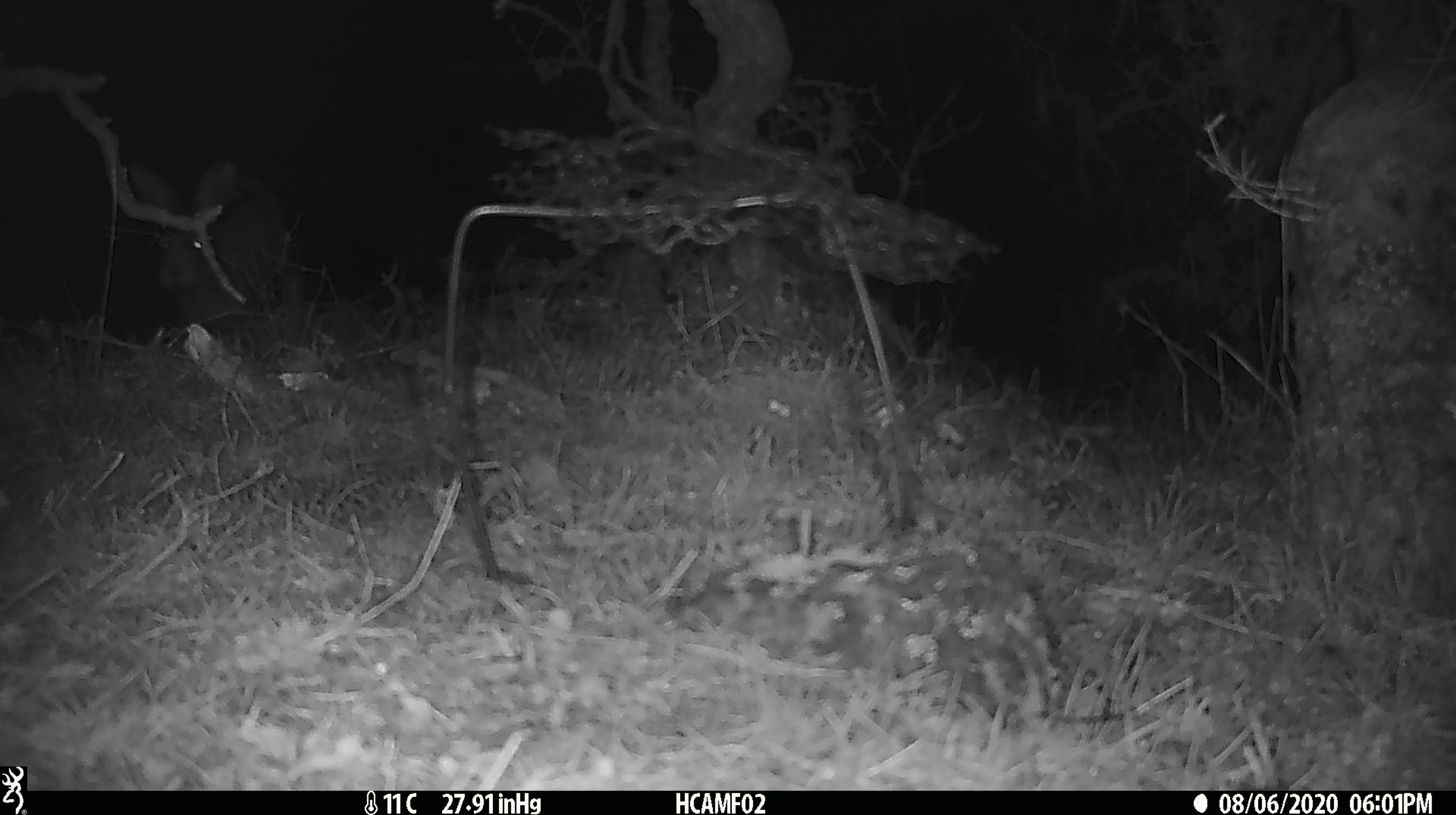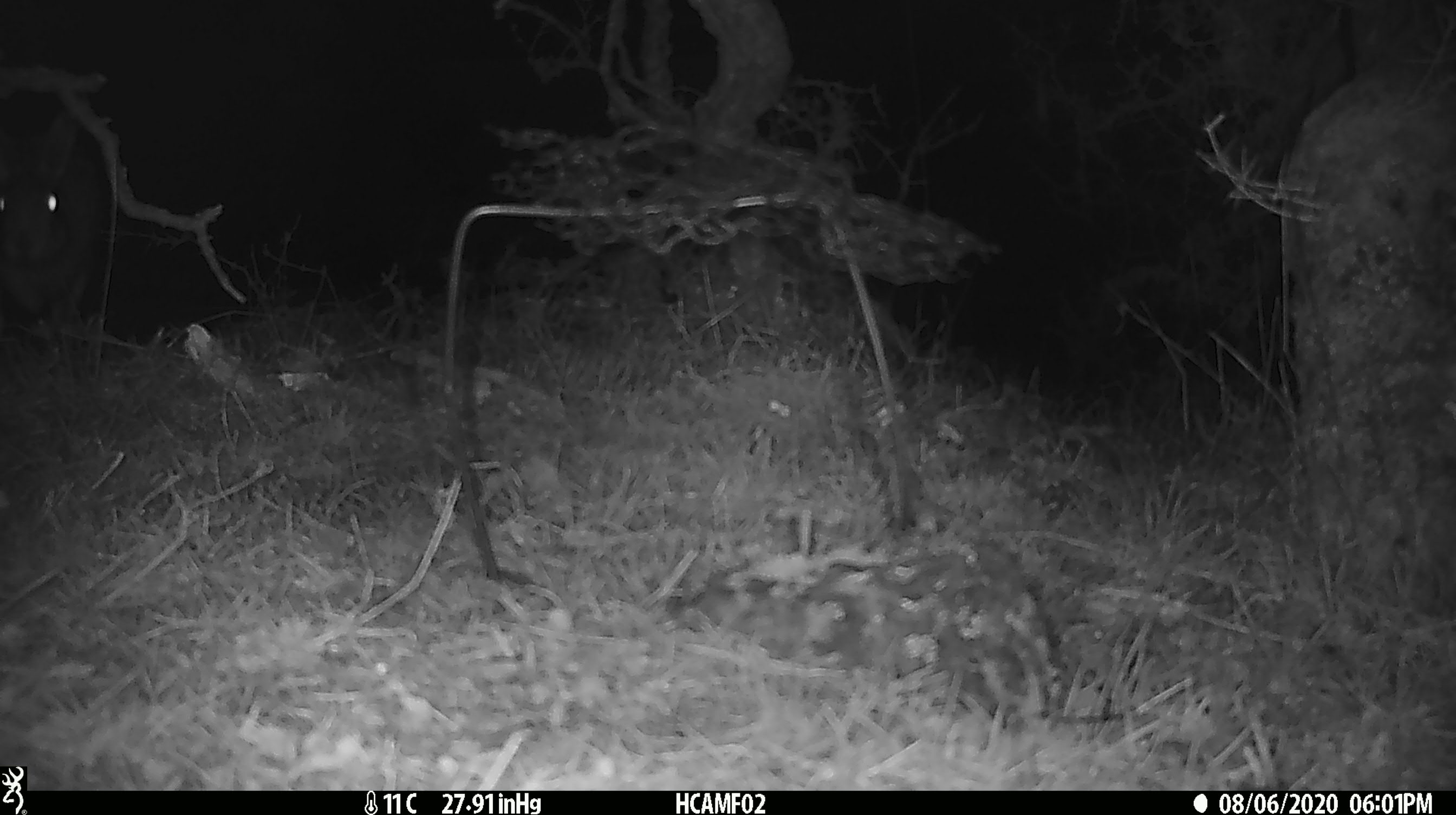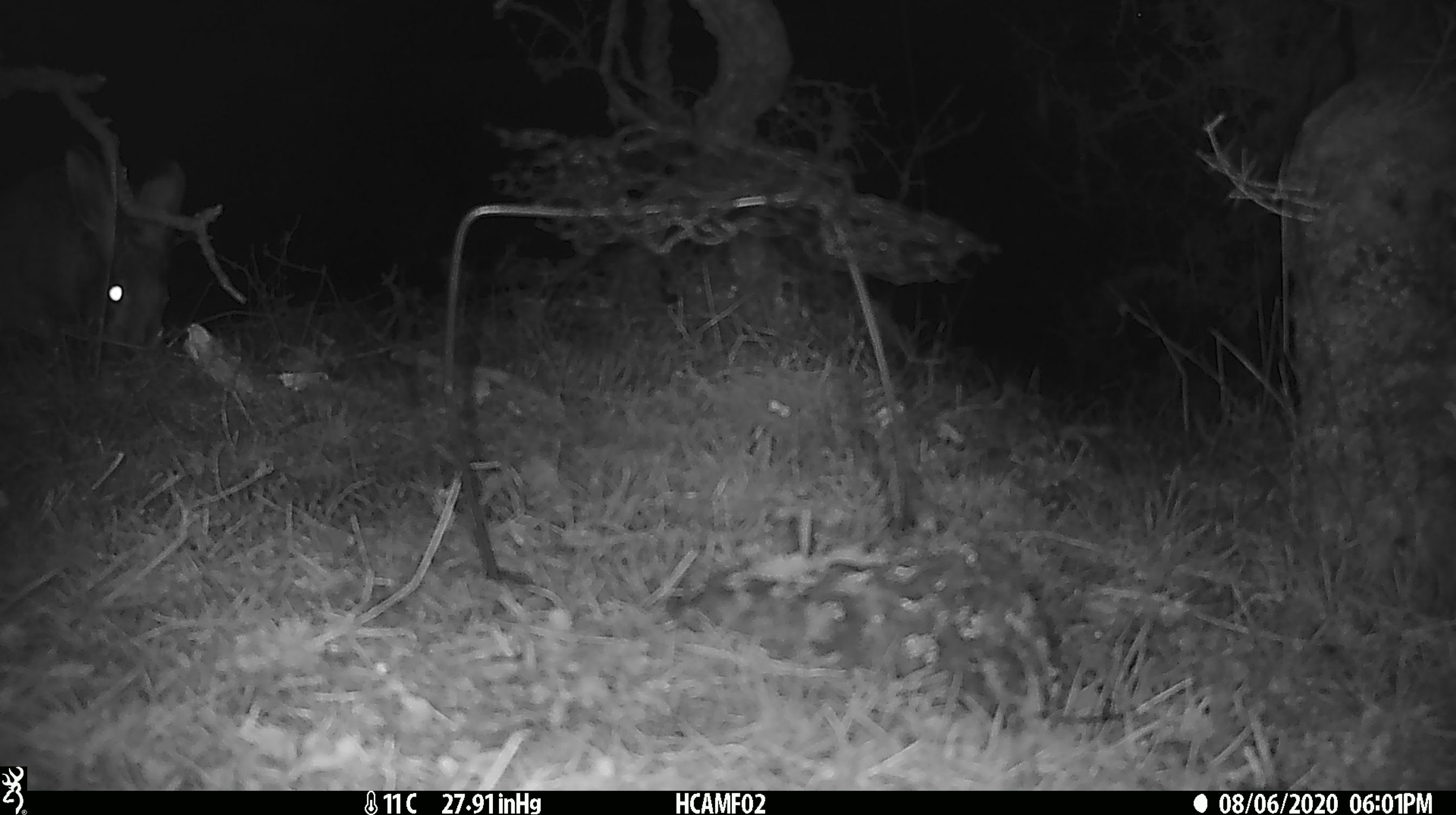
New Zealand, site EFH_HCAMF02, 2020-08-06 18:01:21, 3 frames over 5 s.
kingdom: Animalia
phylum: Chordata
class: Mammalia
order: Lagomorpha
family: Leporidae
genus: Lepus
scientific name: Lepus europaeus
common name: brown hare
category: hare